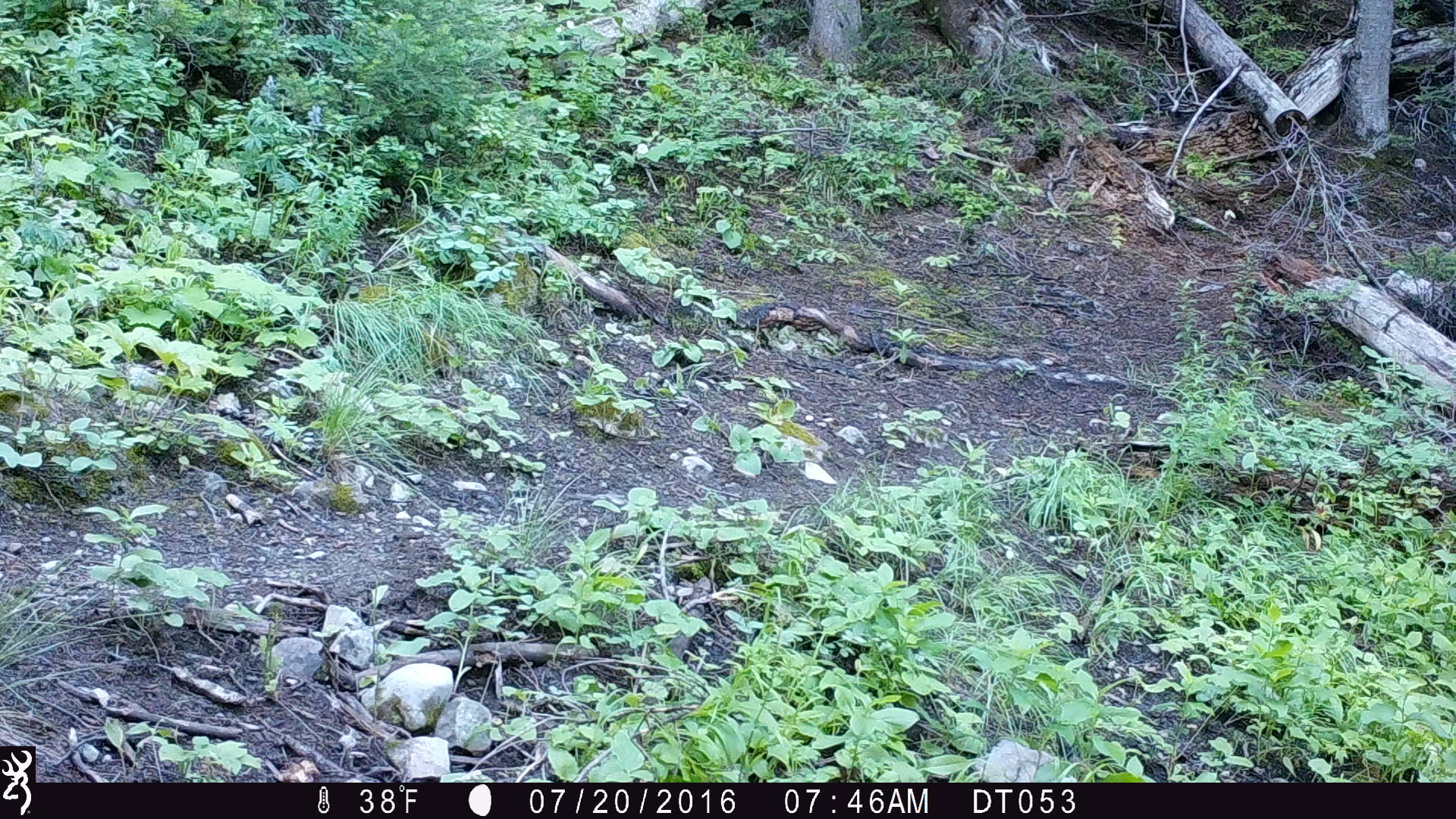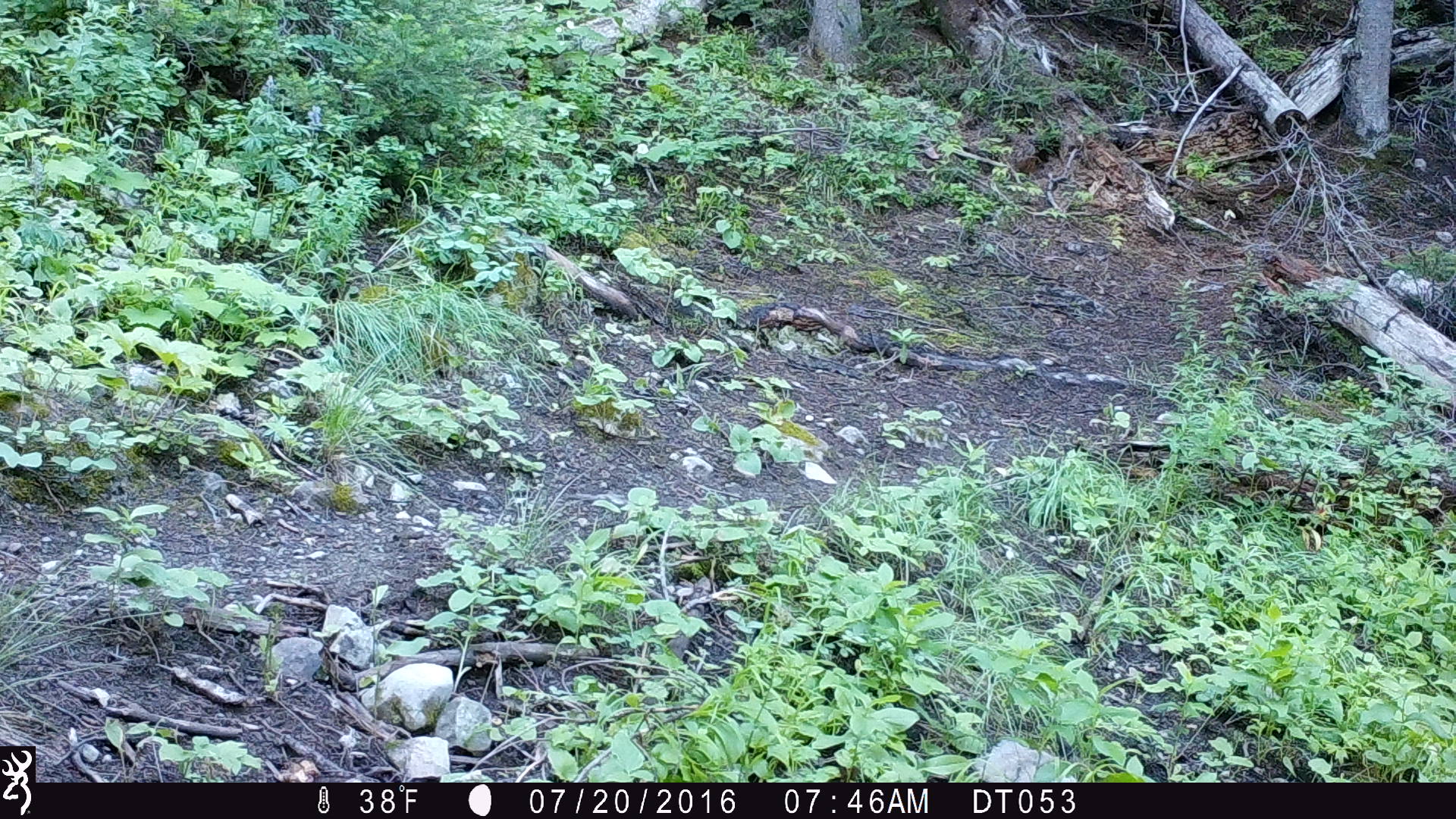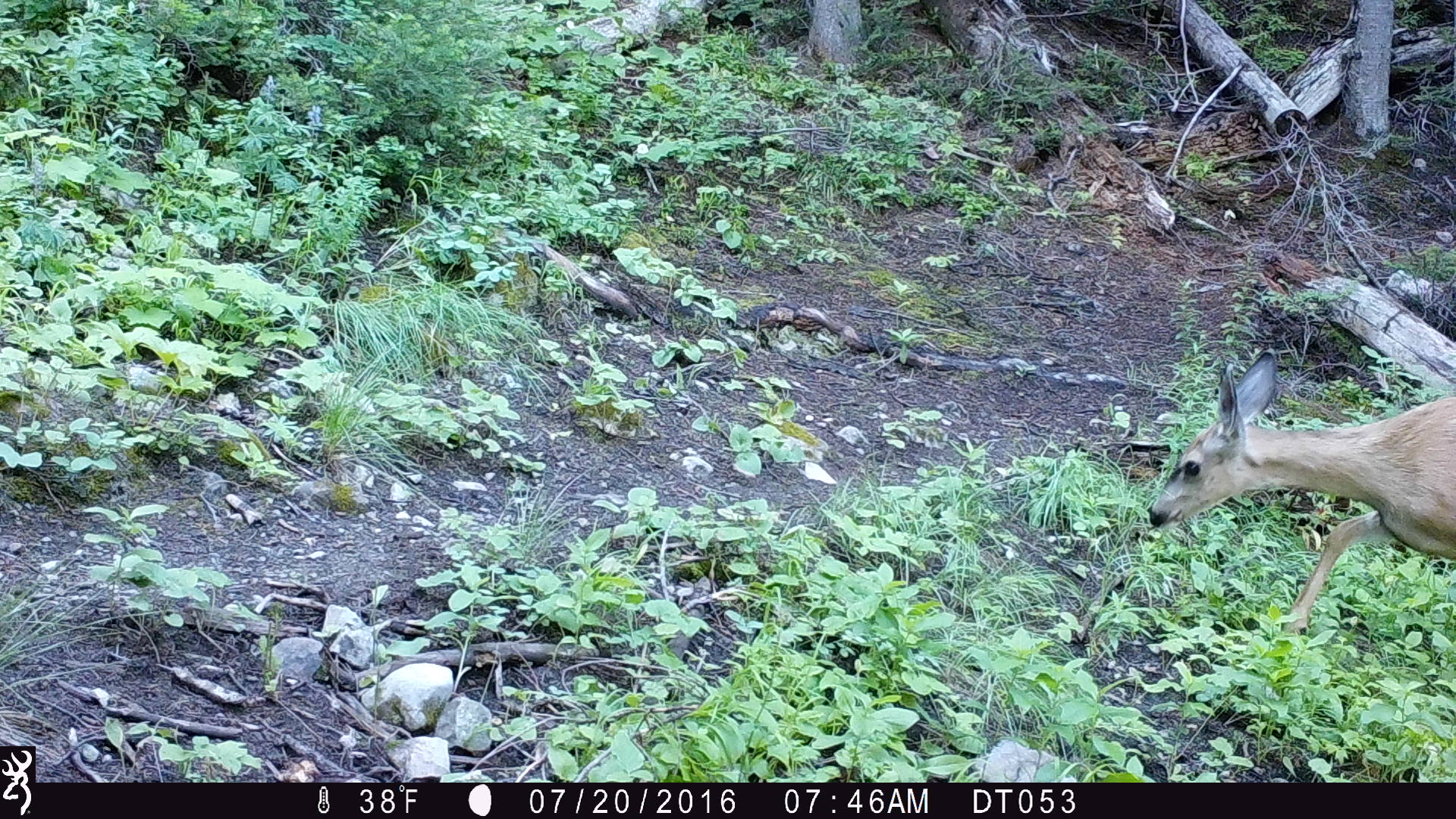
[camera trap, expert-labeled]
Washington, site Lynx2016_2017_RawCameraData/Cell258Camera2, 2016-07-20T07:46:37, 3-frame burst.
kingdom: Animalia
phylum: Chordata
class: Mammalia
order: Artiodactyla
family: Cervidae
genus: Odocoileus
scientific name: Odocoileus hemionus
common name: mule deer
Odocoileus hemionus (mule deer). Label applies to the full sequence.